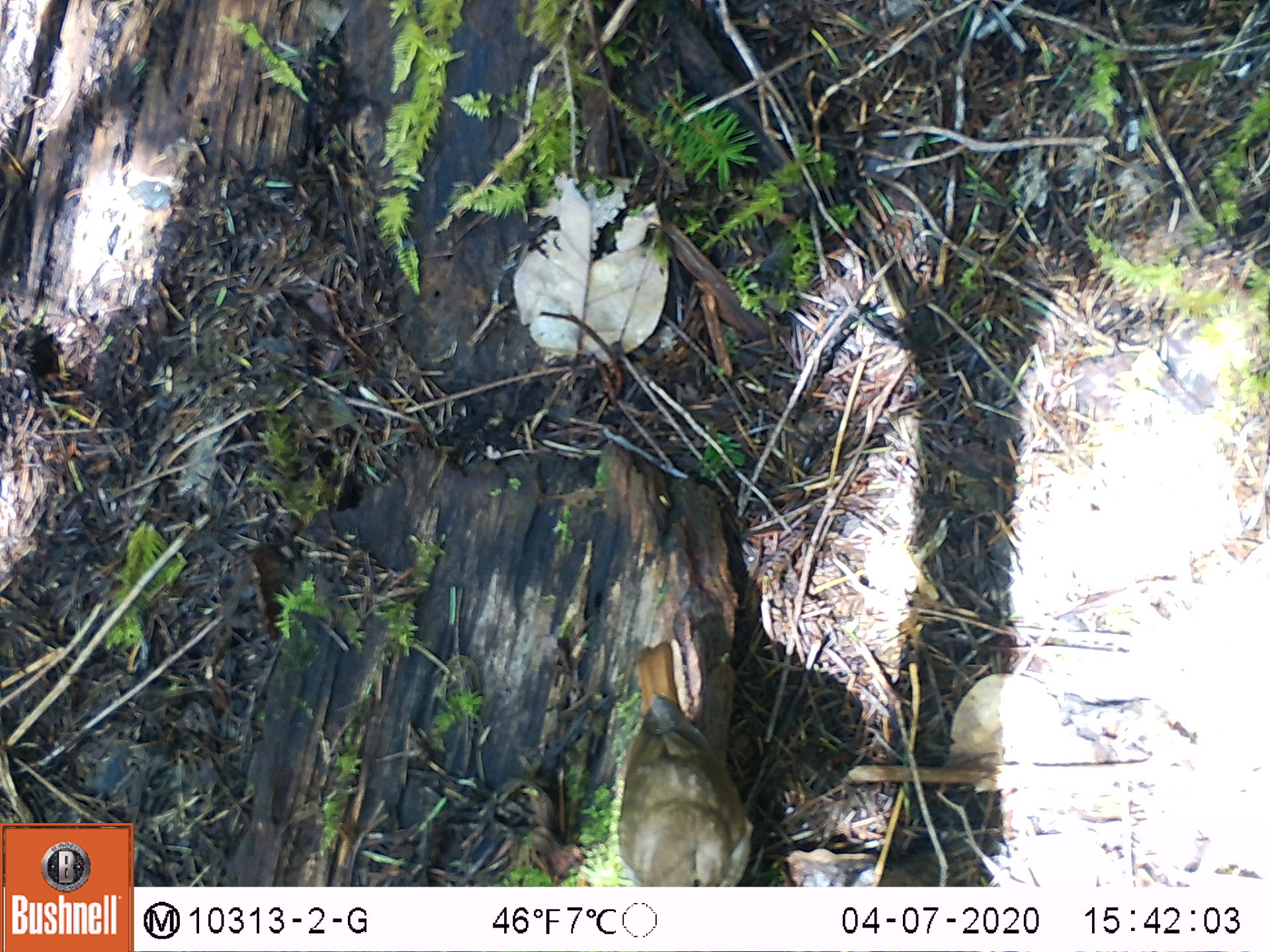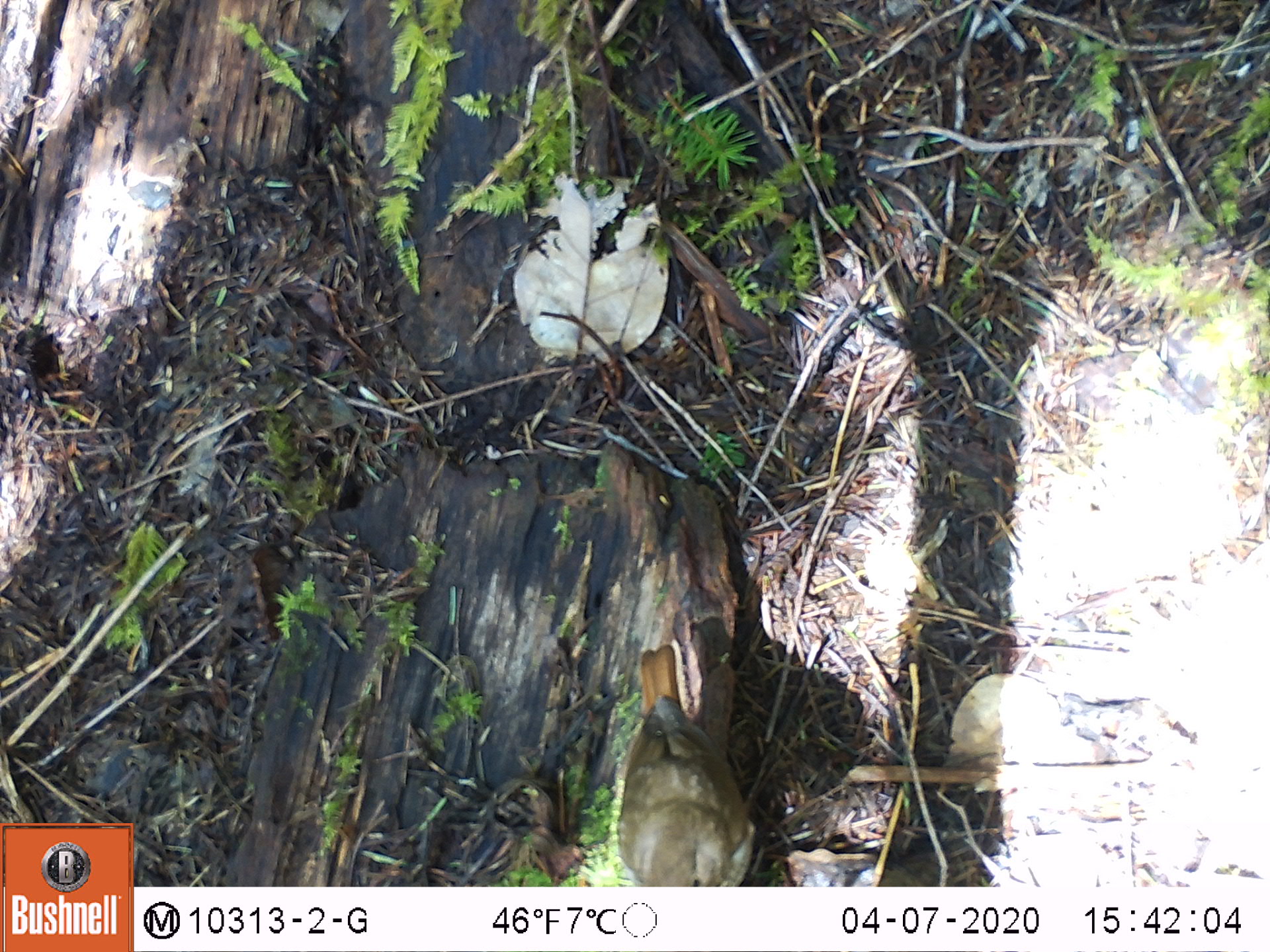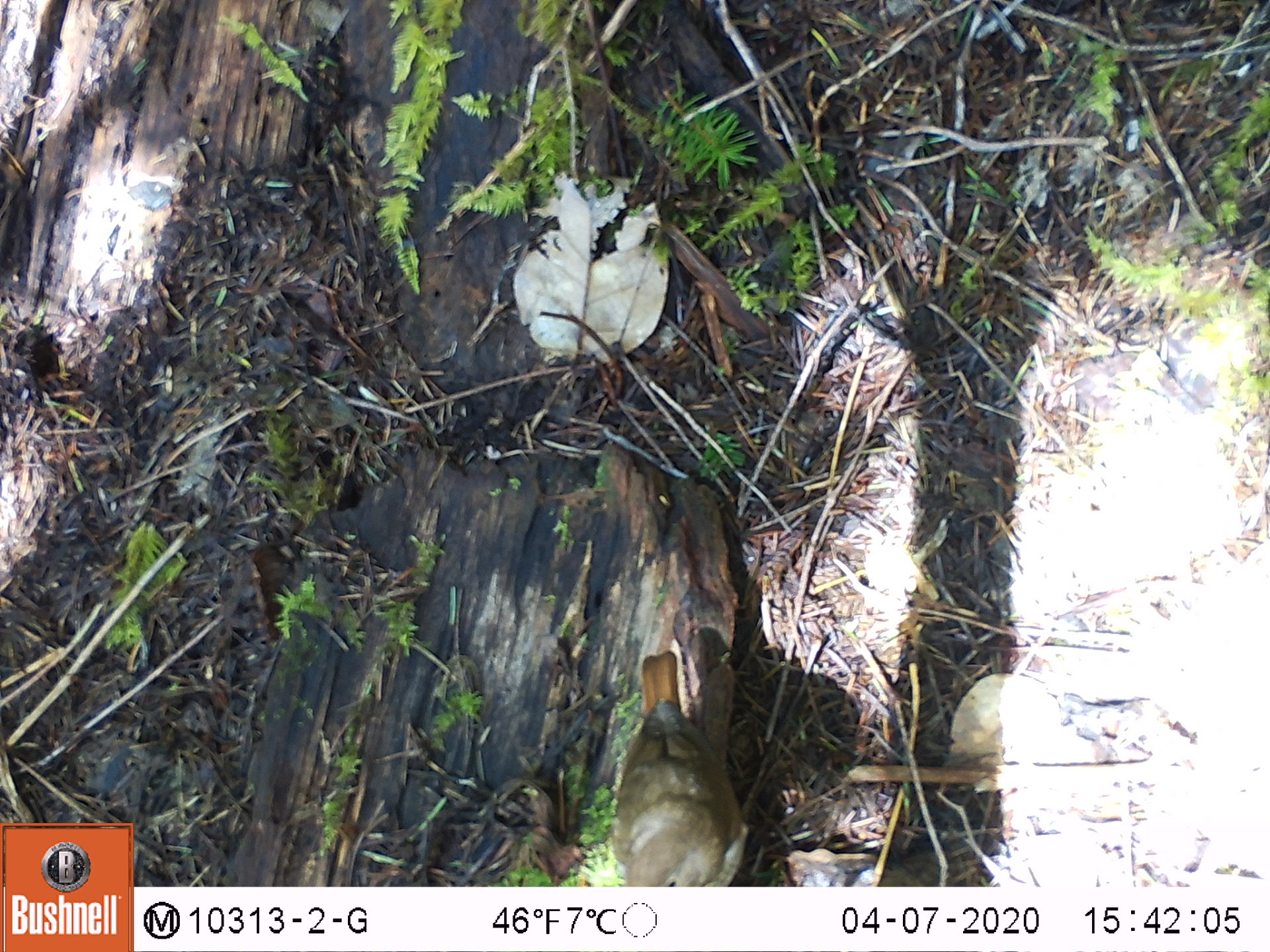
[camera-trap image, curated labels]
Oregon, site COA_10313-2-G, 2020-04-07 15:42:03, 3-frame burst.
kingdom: Animalia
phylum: Chordata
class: Aves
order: Passeriformes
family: Turdidae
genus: Catharus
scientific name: Catharus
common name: brown thrushes and nightingale-thrushes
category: catharus species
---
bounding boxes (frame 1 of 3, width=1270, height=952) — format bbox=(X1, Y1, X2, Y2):
catharus species: bbox=(612, 631, 766, 883)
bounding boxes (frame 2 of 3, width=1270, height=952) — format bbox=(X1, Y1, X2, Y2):
catharus species: bbox=(603, 638, 764, 882)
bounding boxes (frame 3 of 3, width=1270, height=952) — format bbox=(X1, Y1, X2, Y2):
catharus species: bbox=(608, 641, 757, 884)